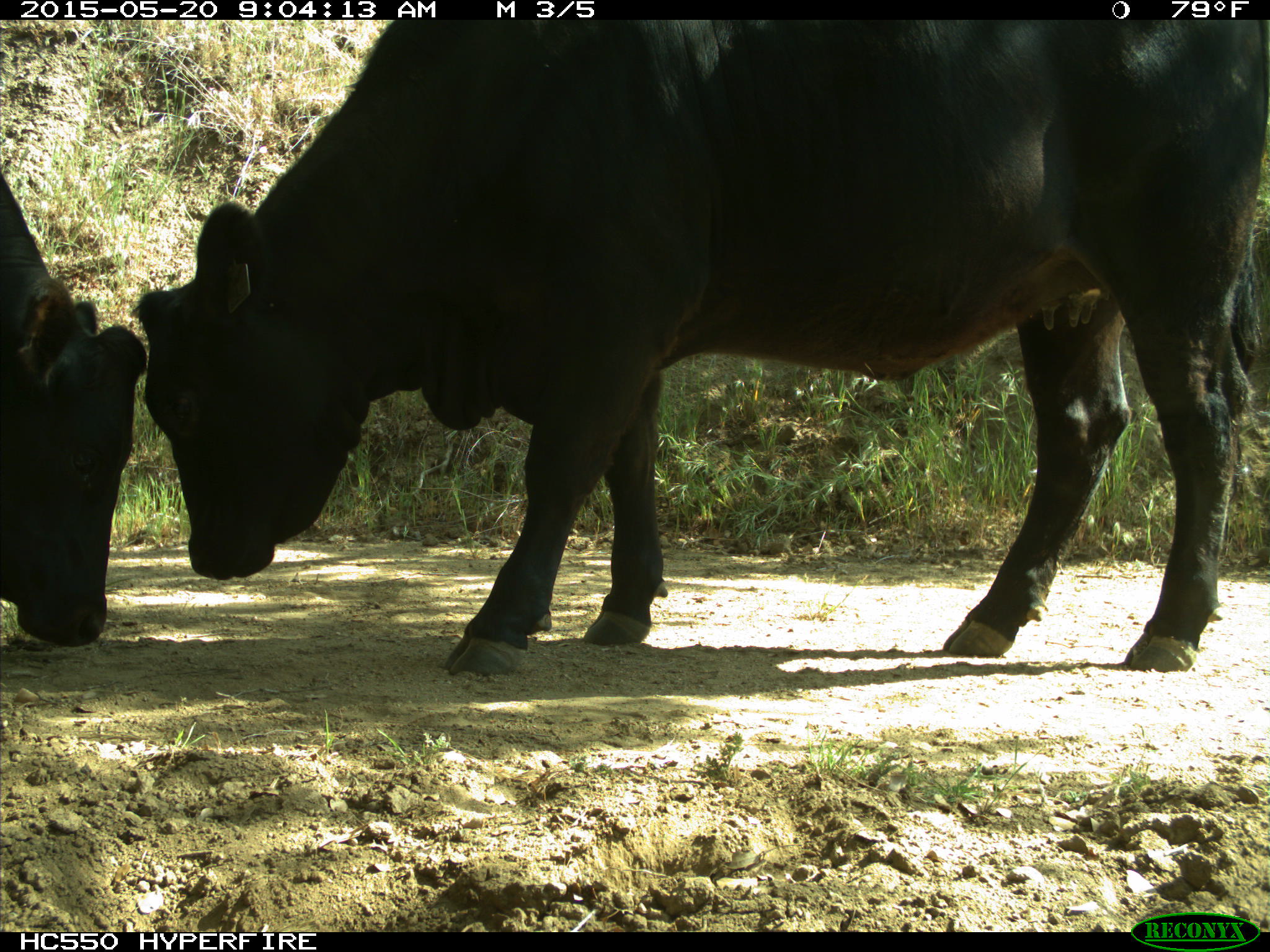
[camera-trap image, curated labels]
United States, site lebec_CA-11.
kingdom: Animalia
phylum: Chordata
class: Mammalia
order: Artiodactyla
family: Bovidae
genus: Bos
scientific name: Bos taurus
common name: domestic cow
Bos taurus (domestic cow).